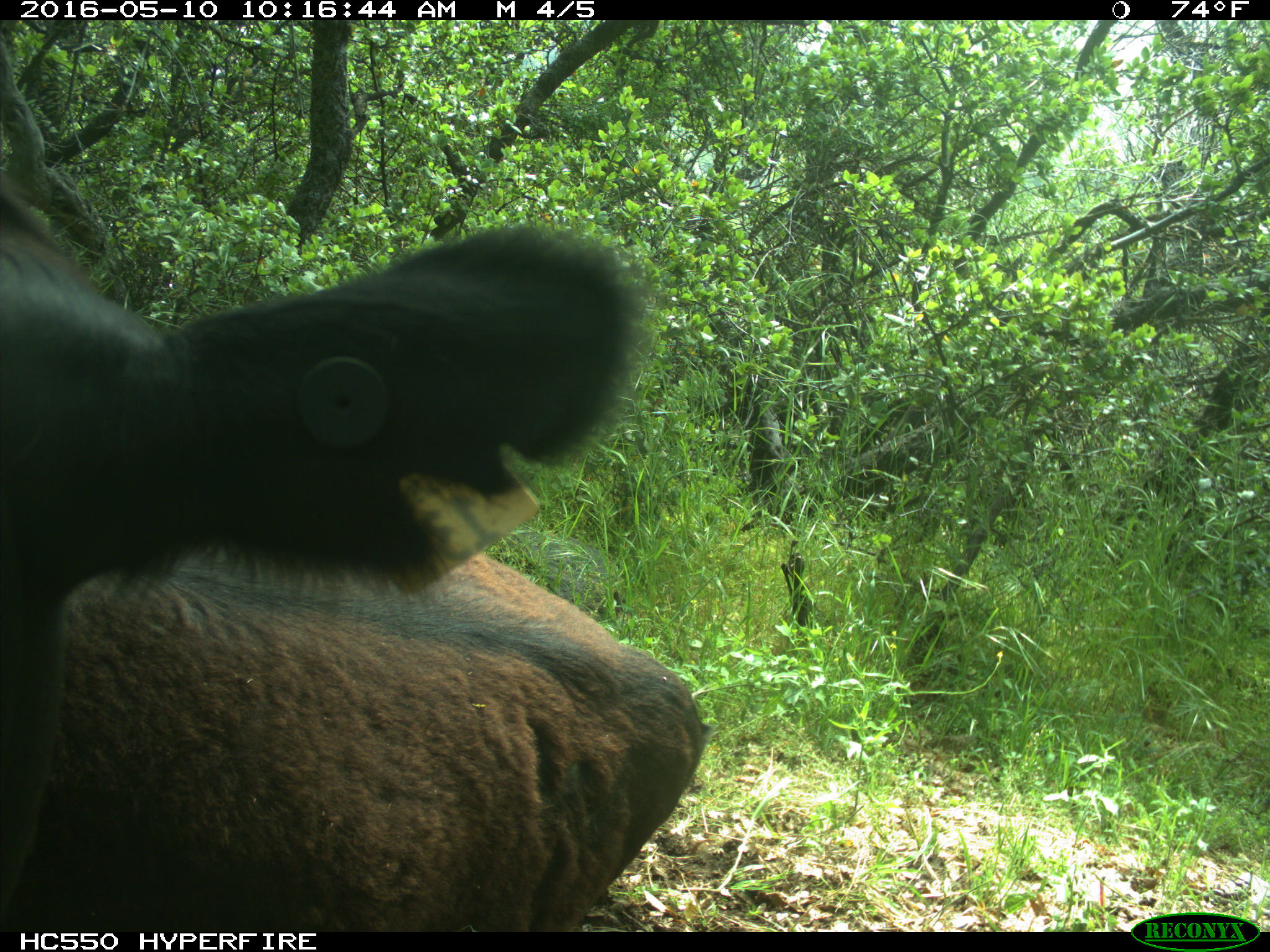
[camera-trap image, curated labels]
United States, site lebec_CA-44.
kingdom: Animalia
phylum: Chordata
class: Mammalia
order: Artiodactyla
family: Bovidae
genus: Bos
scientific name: Bos taurus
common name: domestic cow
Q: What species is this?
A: Bos taurus (domestic cow).